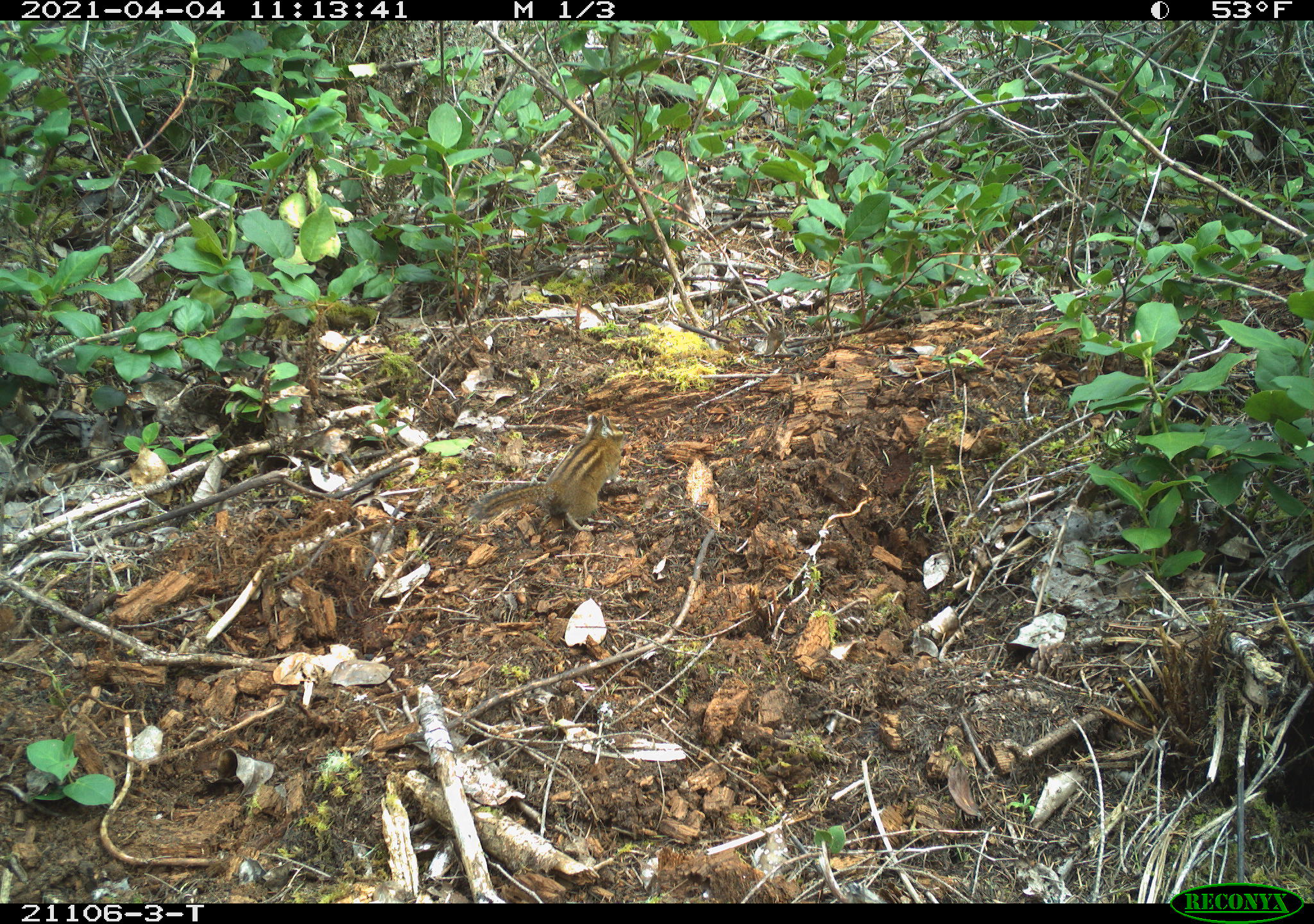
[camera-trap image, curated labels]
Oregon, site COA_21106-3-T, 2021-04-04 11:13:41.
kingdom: Animalia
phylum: Chordata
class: Mammalia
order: Rodentia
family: Sciuridae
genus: Neotamias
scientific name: Neotamias townsendii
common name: townsend's chipmunk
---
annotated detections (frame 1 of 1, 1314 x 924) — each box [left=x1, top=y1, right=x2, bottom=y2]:
townsend's chipmunk: [left=445, top=403, right=682, bottom=549]